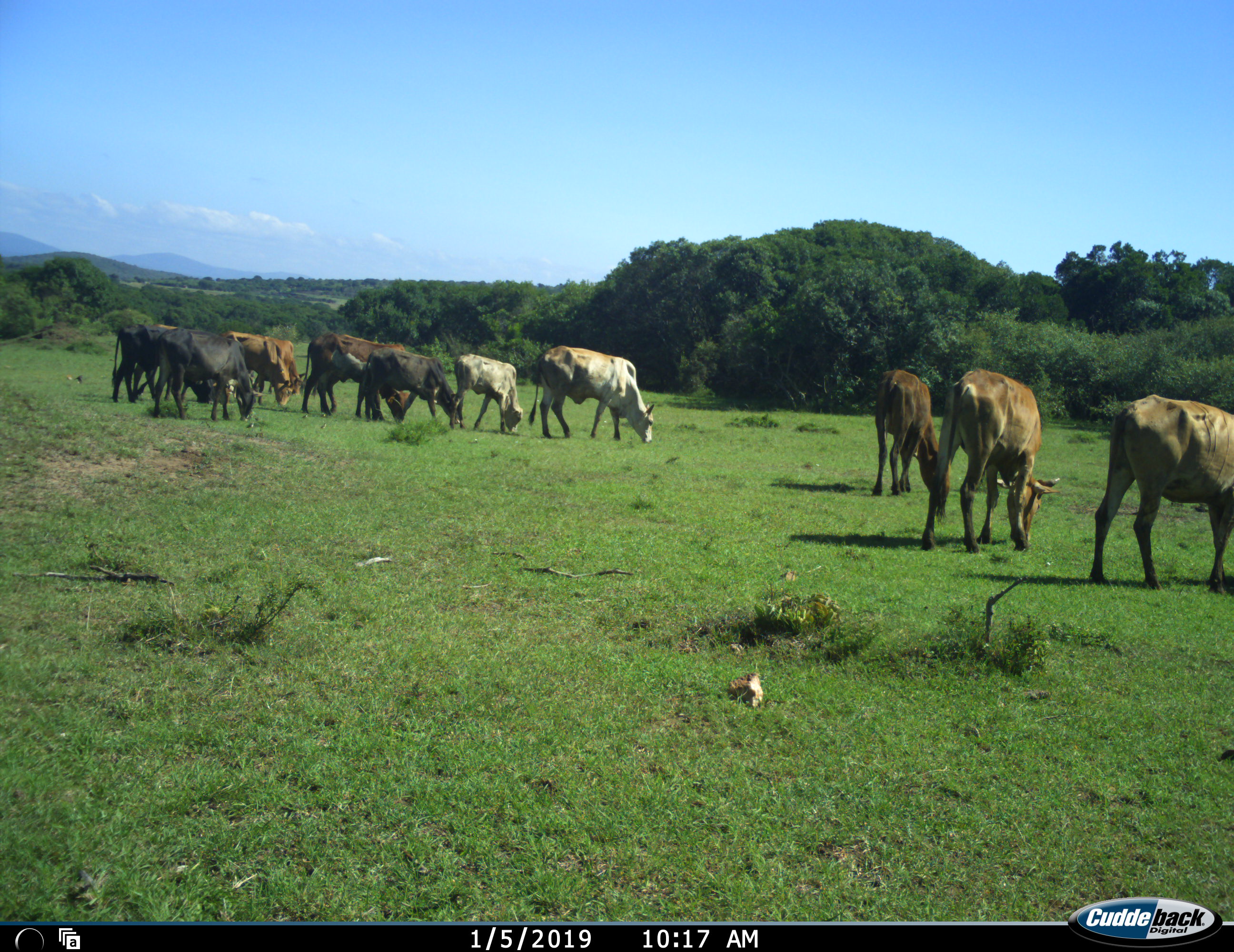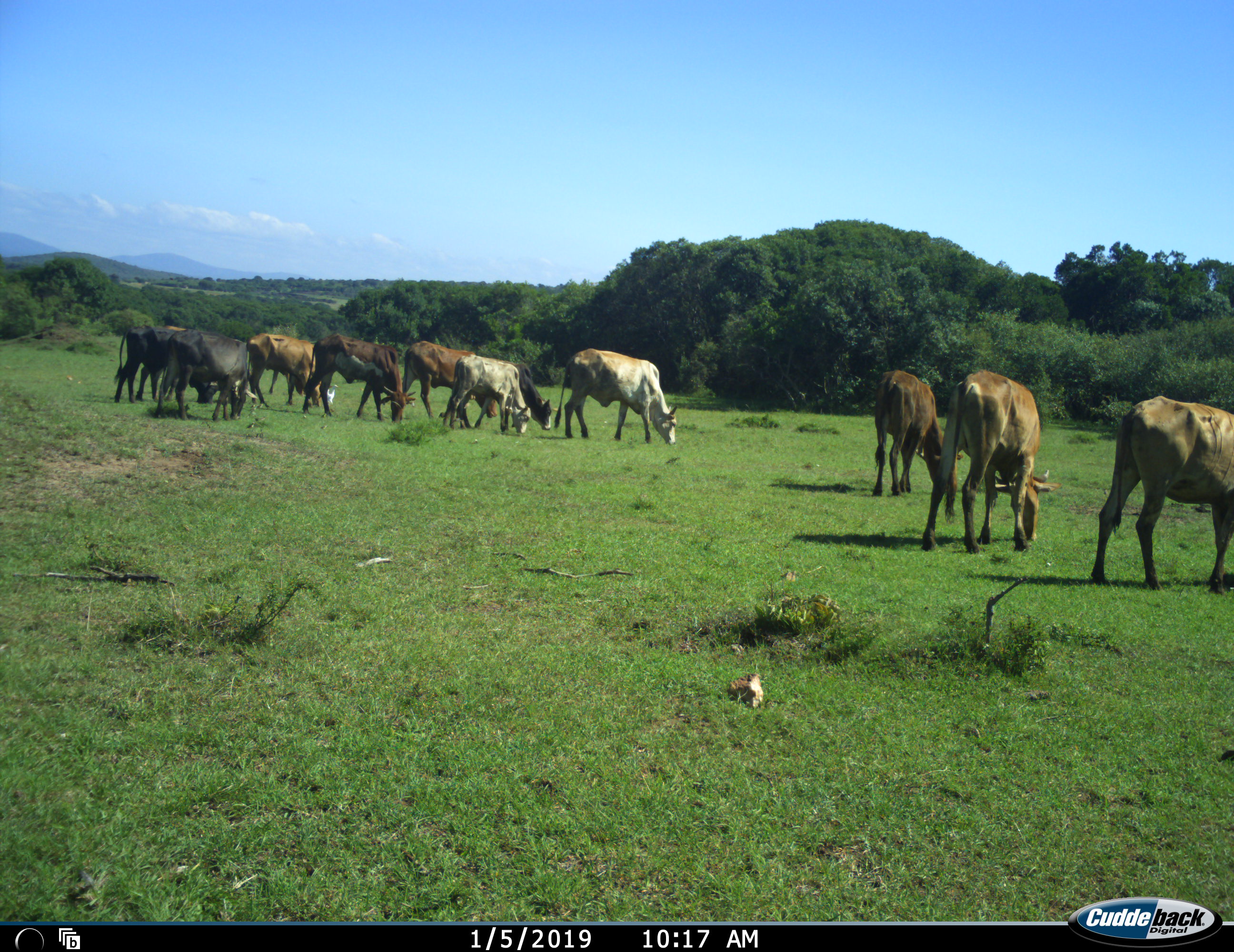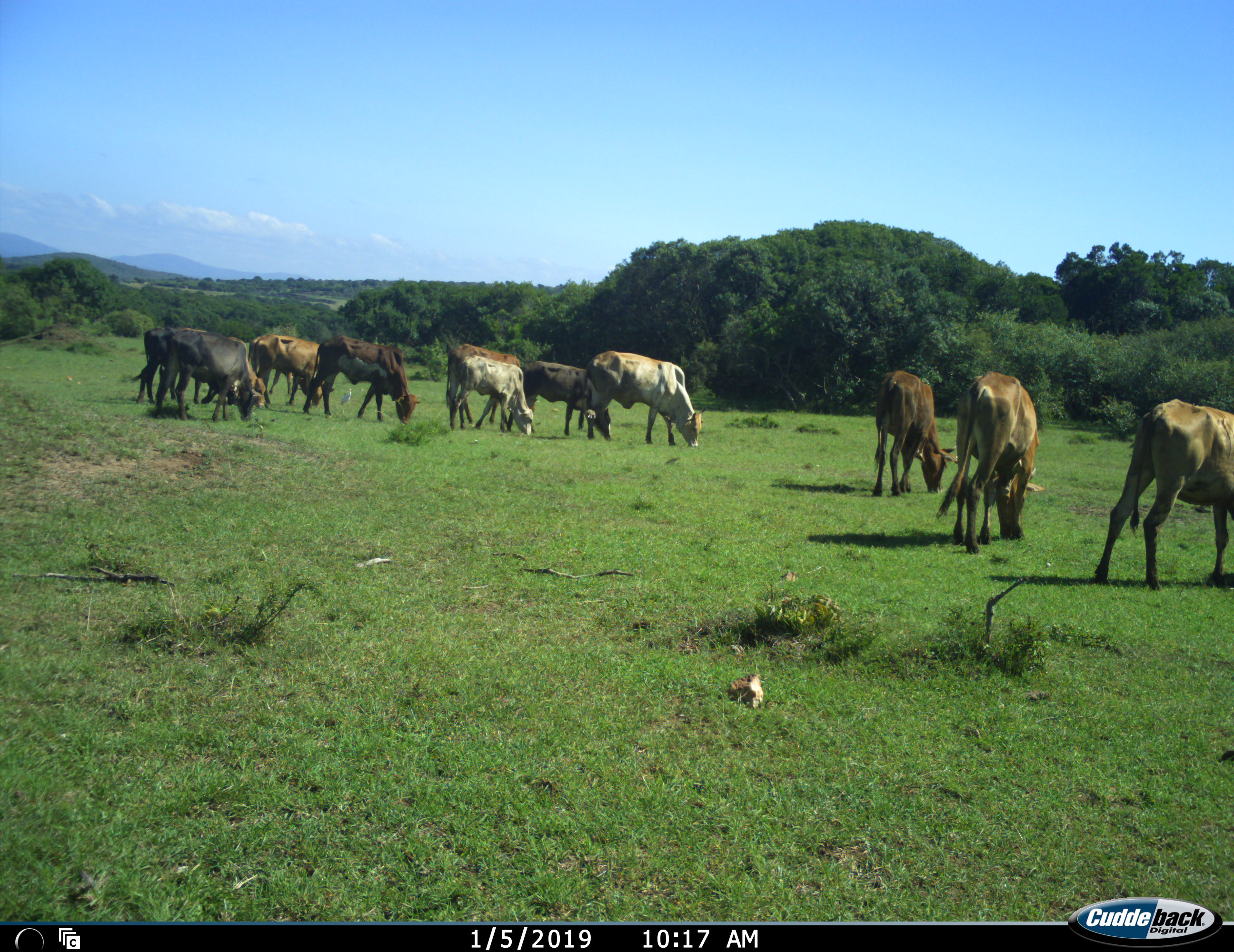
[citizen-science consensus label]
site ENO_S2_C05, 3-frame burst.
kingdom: Animalia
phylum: Chordata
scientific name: Vertebrata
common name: domestic animal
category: domesticanimal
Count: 11-50.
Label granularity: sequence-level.